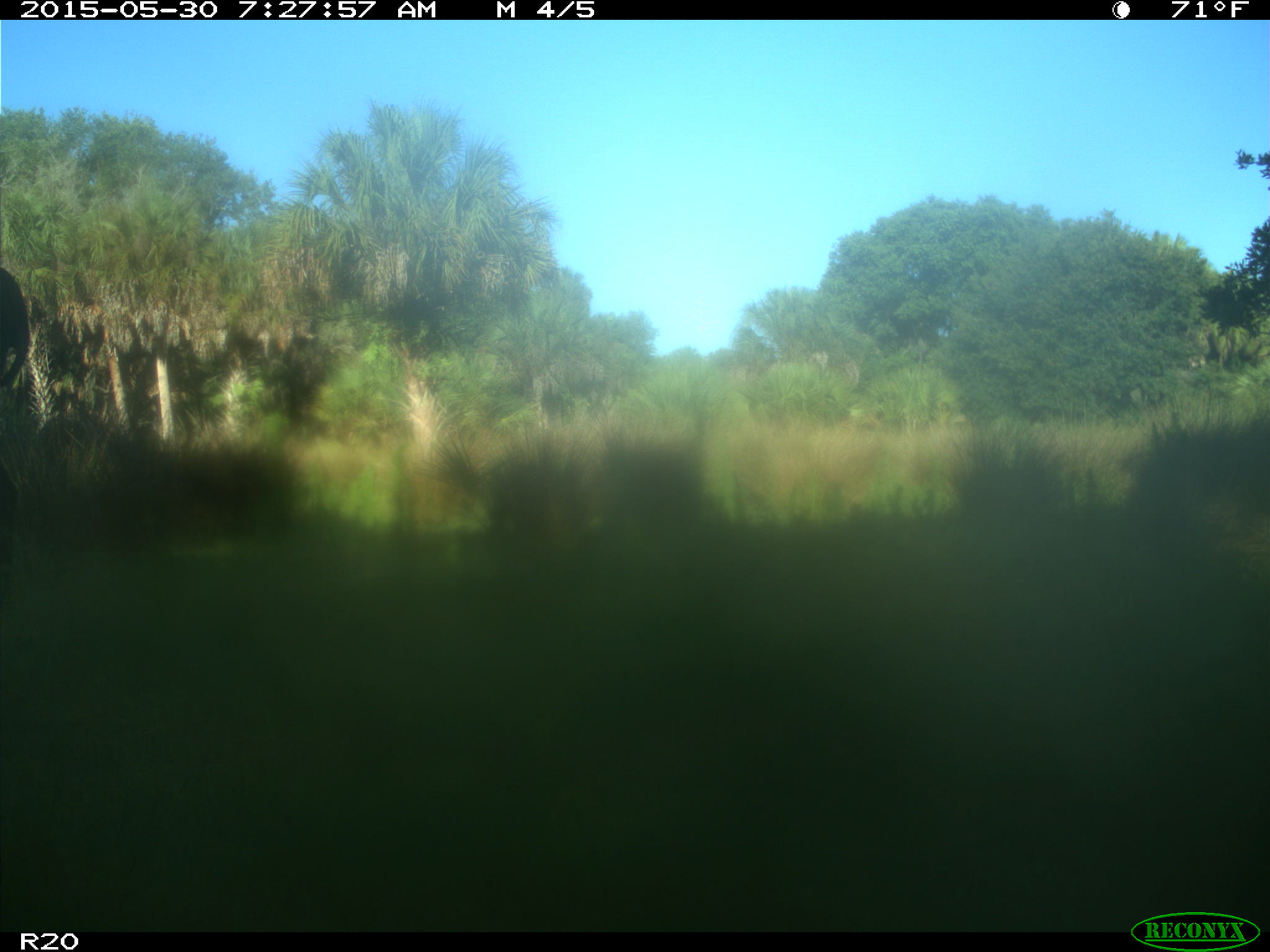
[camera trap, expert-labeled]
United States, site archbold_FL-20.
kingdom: Animalia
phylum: Chordata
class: Mammalia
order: Artiodactyla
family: Bovidae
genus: Bos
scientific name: Bos taurus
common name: domestic cow